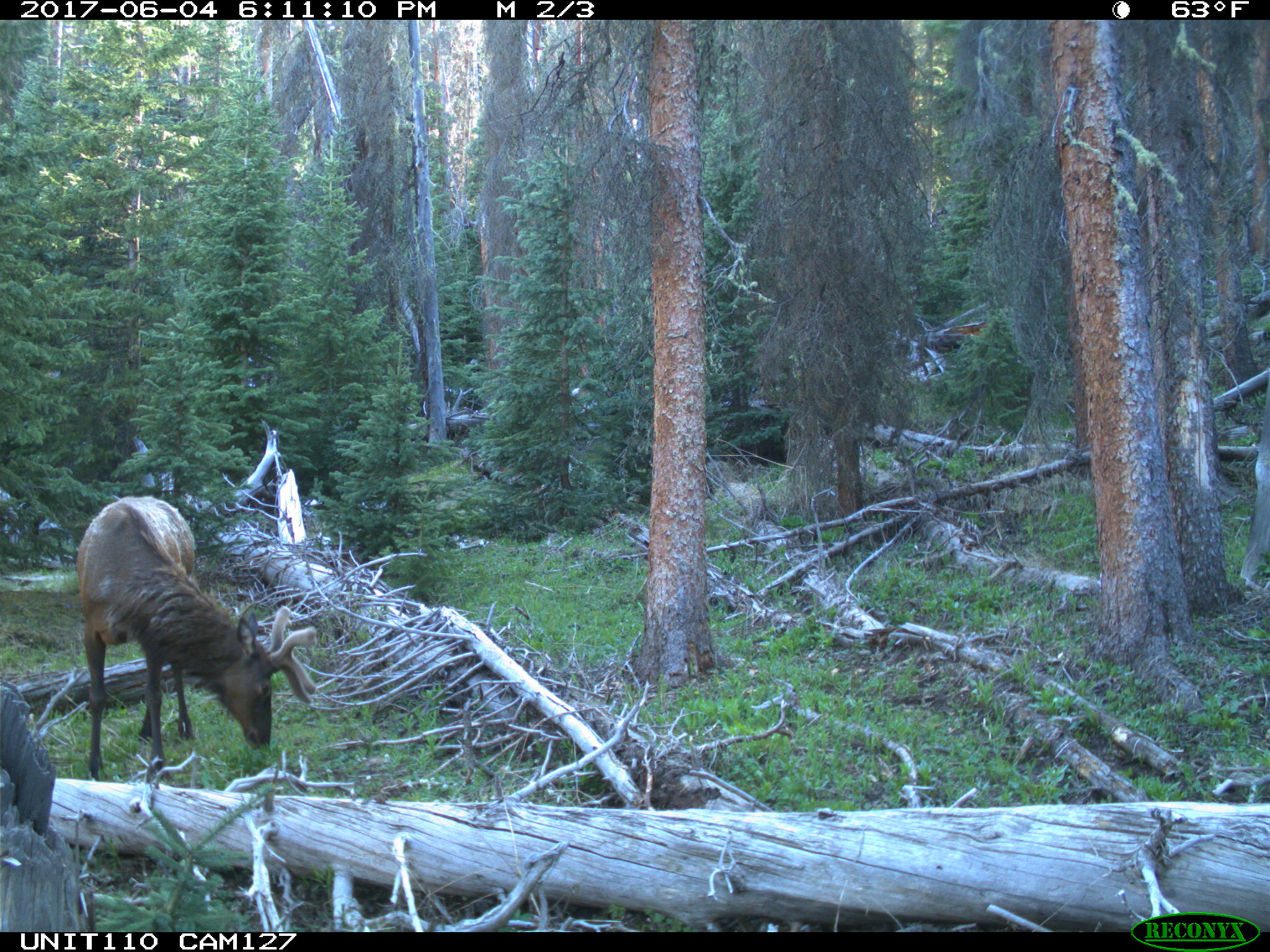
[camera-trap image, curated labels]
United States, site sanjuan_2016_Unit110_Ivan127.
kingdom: Animalia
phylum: Chordata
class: Mammalia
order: Artiodactyla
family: Cervidae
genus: Cervus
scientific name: Cervus elaphus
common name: red deer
Cervus elaphus (red deer).